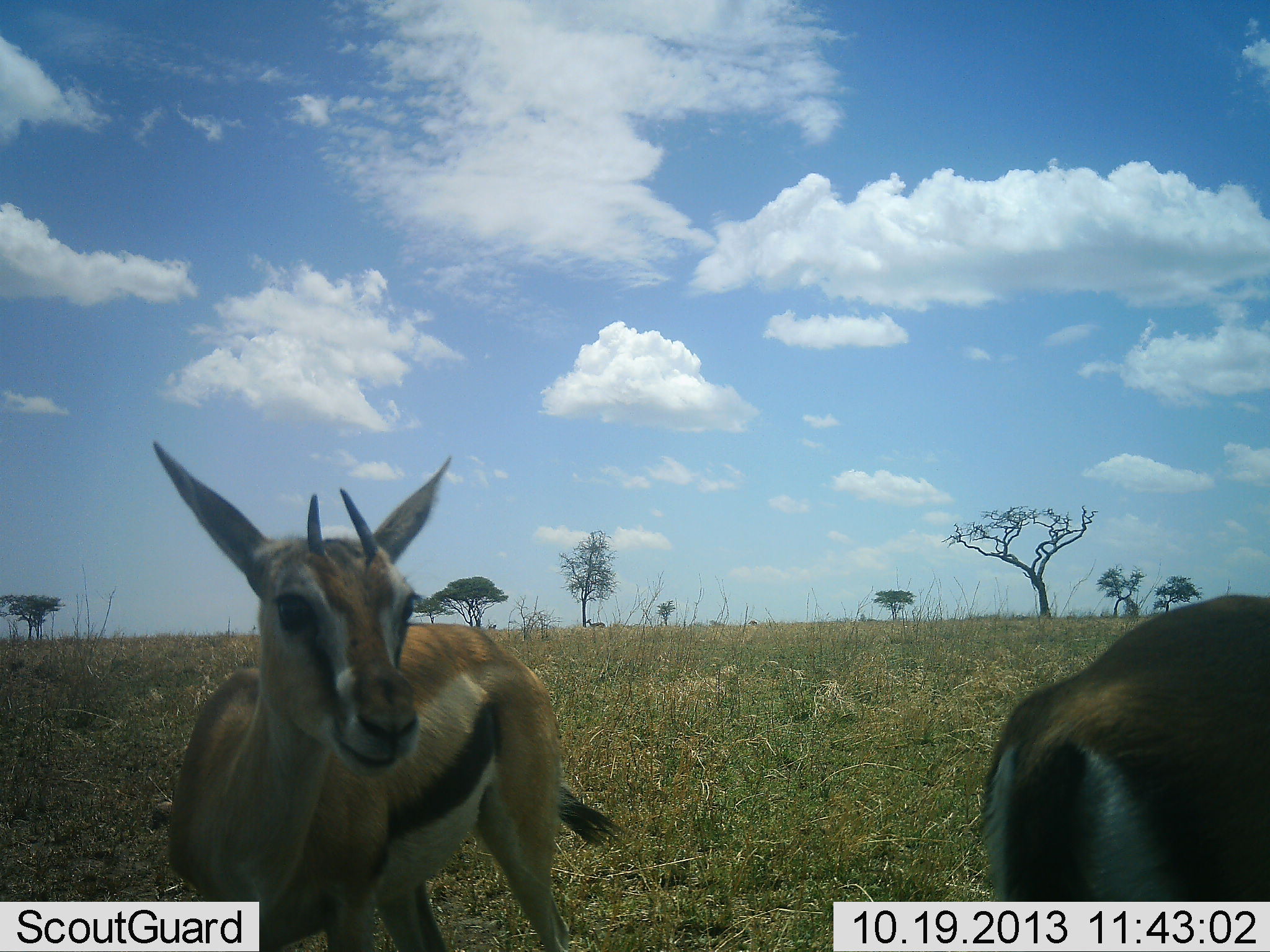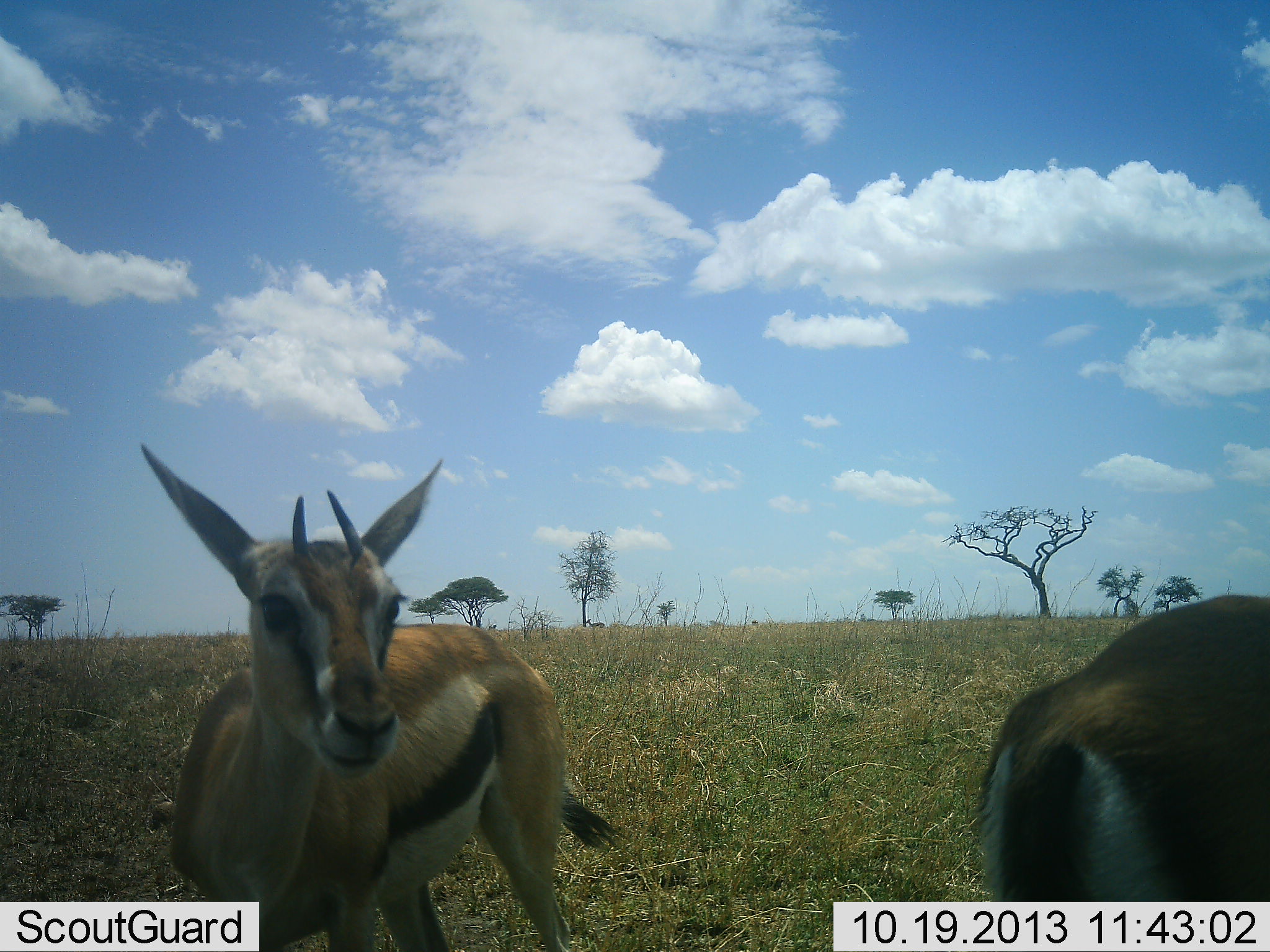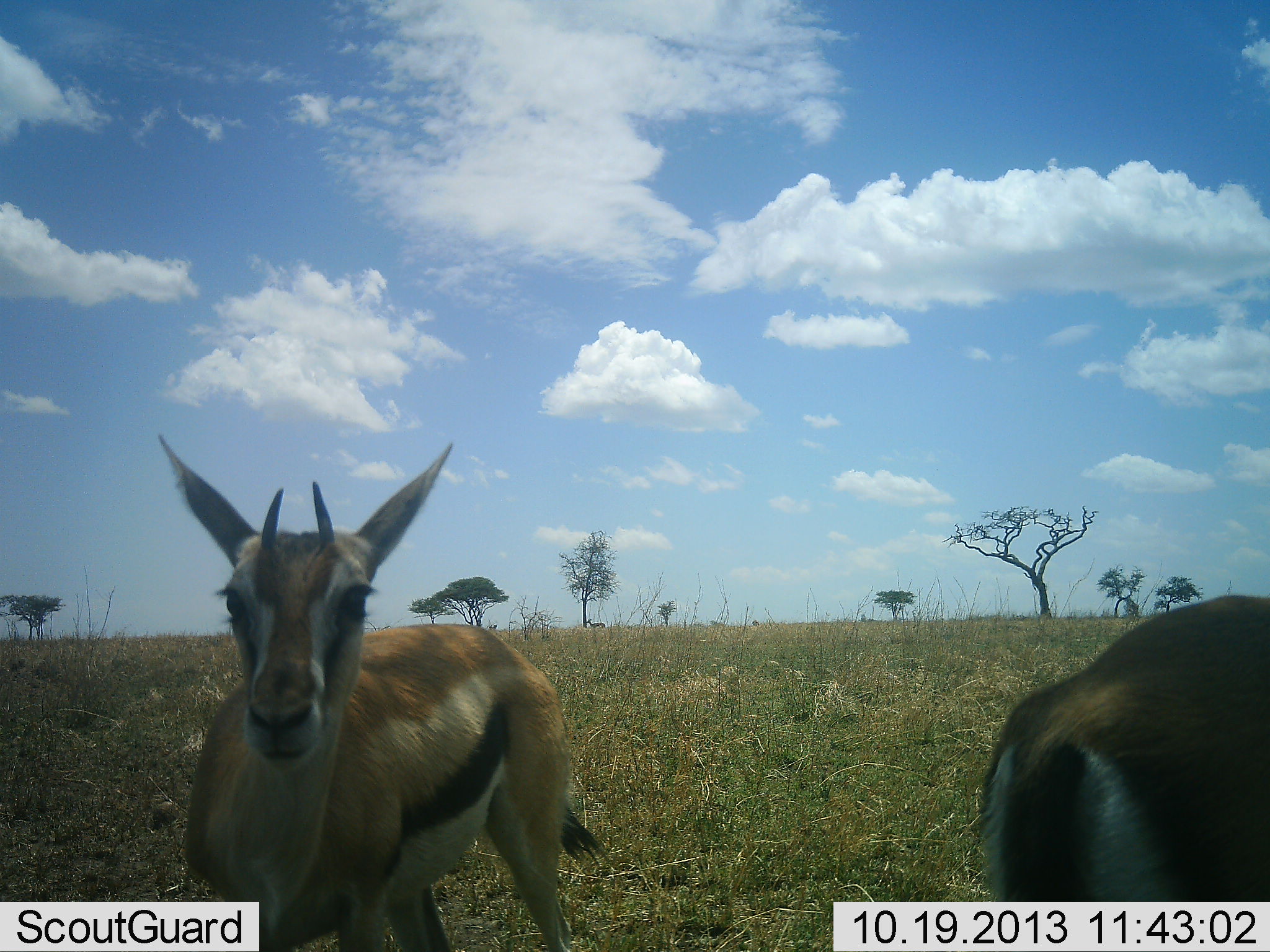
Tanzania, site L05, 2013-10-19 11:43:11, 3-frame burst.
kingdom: Animalia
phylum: Chordata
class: Mammalia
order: Artiodactyla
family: Bovidae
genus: Eudorcas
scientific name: Eudorcas thomsonii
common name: thomson's gazelle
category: gazellethomsons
Gazellethomsons (thomson's gazelle) (Eudorcas thomsonii), count 2. Behavior (volunteer vote fractions): standing 91%, resting 5%, moving 0%, interacting 9%. Young present (vote fraction): 0%. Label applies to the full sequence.